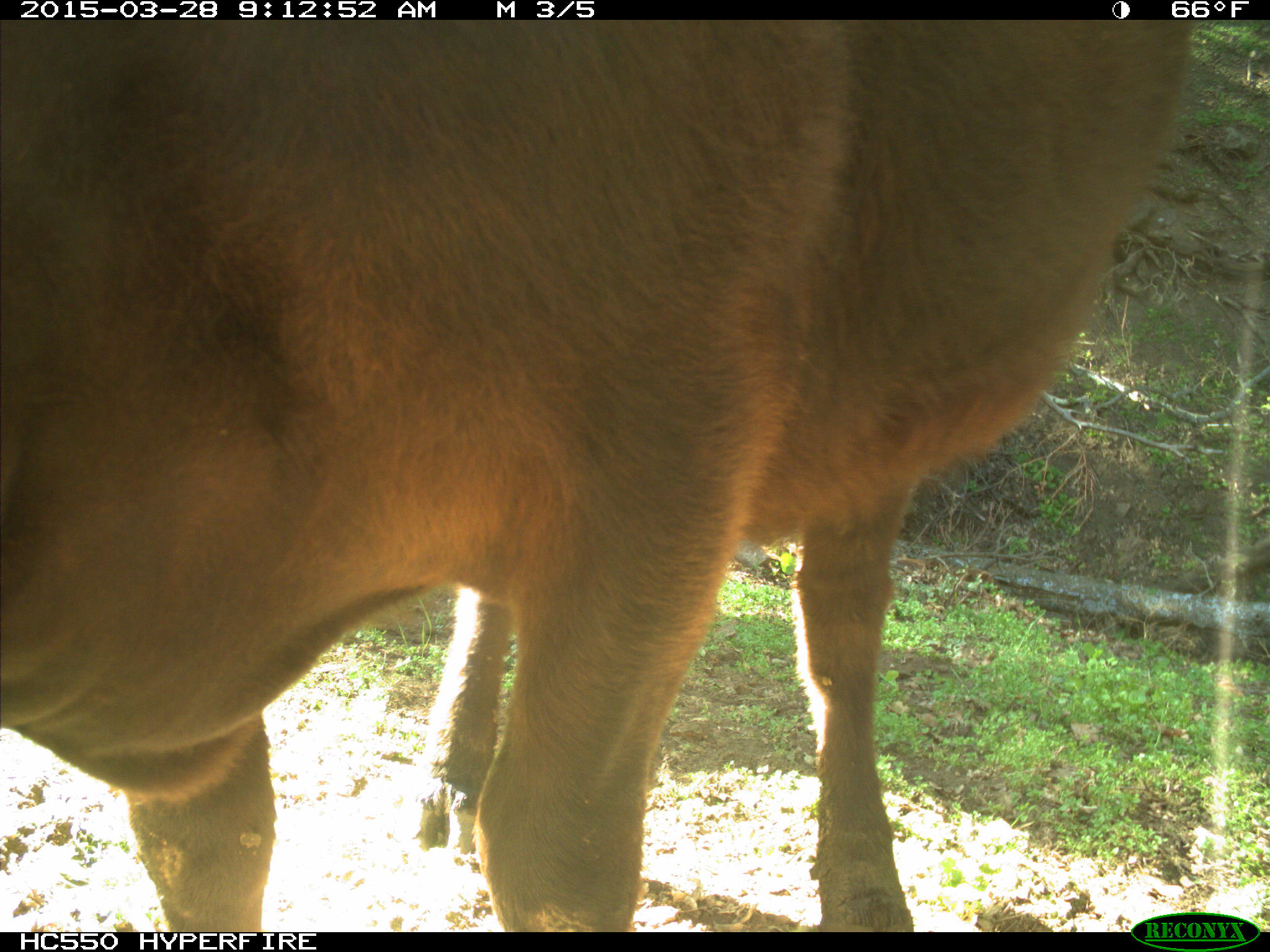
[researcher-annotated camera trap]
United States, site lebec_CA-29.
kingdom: Animalia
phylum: Chordata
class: Mammalia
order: Artiodactyla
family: Bovidae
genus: Bos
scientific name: Bos taurus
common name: domestic cow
Bos taurus (domestic cow).